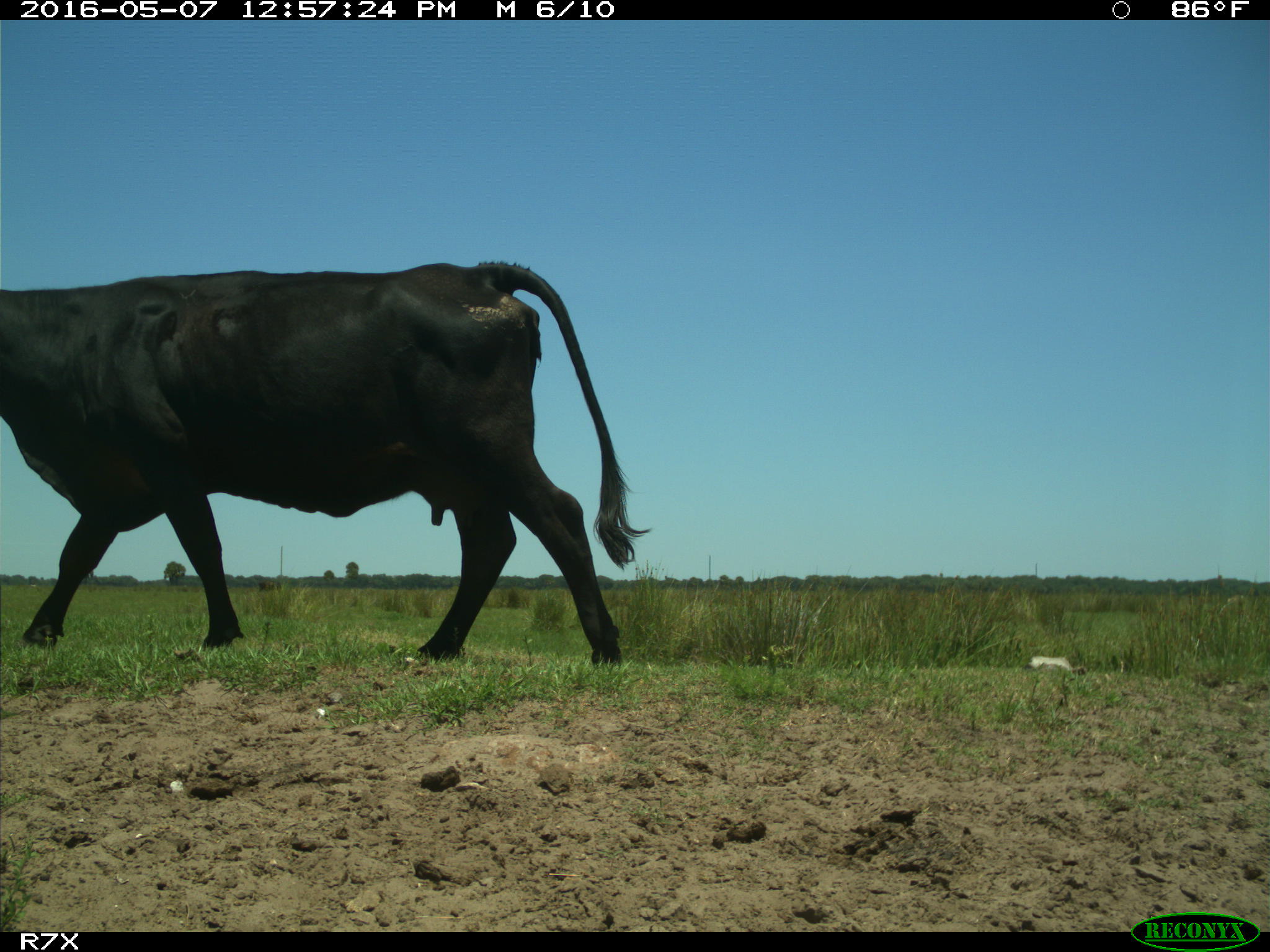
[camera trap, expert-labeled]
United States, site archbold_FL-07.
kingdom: Animalia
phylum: Chordata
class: Mammalia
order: Artiodactyla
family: Bovidae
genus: Bos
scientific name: Bos taurus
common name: domestic cow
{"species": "Bos taurus (domestic cow)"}